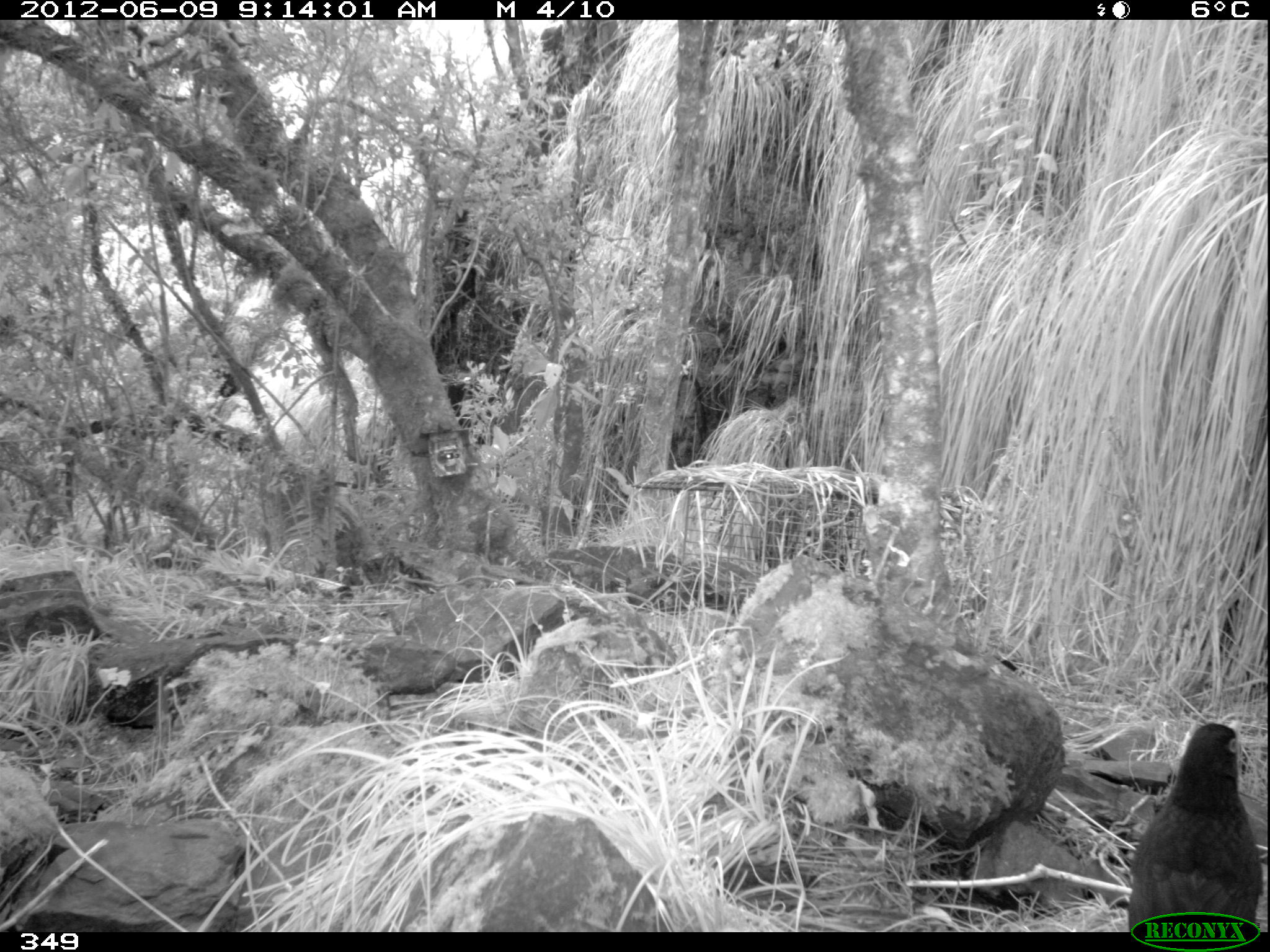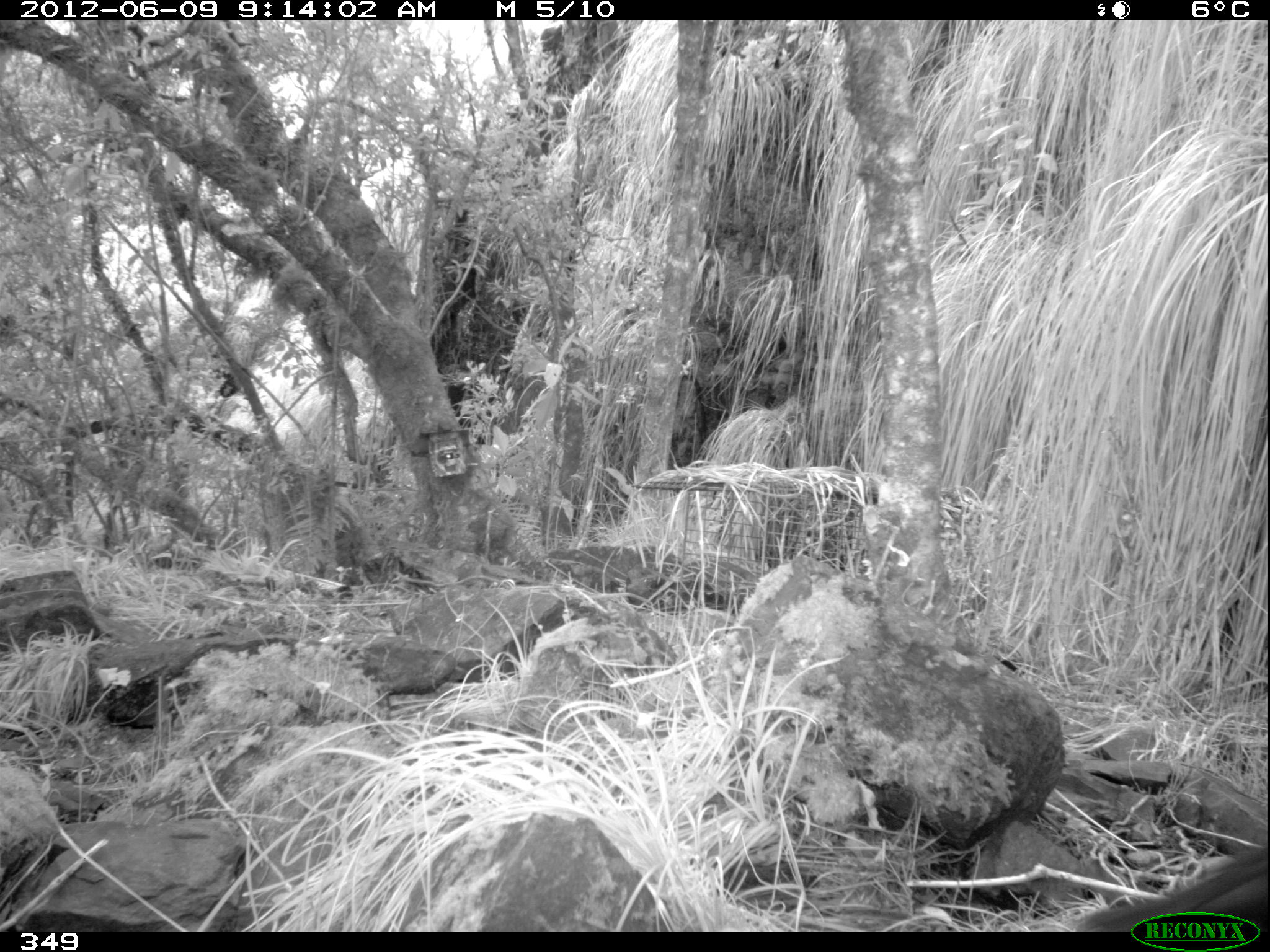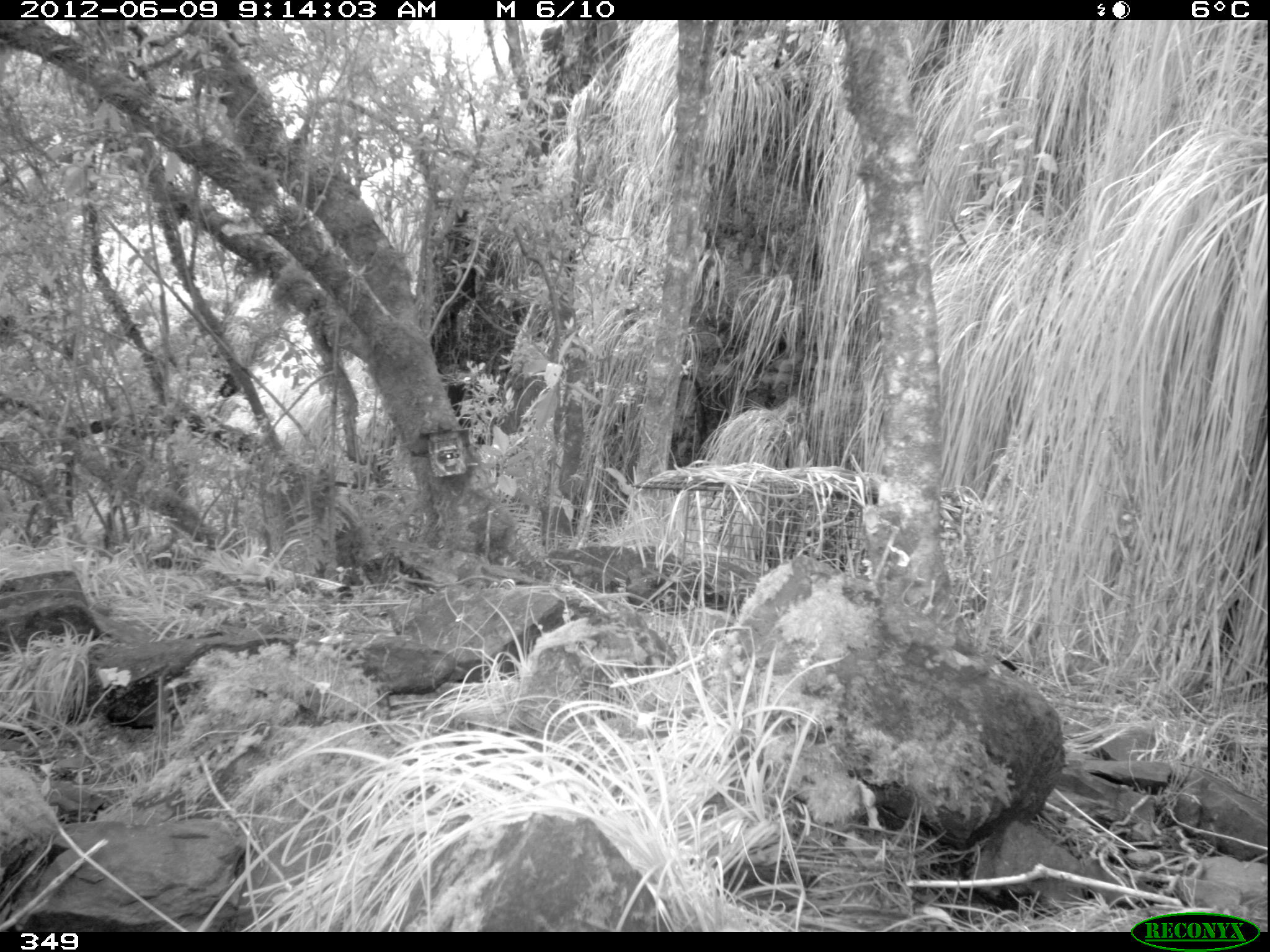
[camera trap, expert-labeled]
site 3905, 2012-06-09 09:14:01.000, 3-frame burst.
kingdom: Animalia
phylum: Chordata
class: Aves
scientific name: Aves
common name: bird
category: unknown bird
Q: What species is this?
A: Unknown bird (bird) (Aves).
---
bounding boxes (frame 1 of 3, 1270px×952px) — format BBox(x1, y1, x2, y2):
unknown bird: BBox(1128, 718, 1263, 931)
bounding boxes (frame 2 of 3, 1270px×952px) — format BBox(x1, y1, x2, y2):
unknown bird: BBox(1078, 844, 1269, 932)